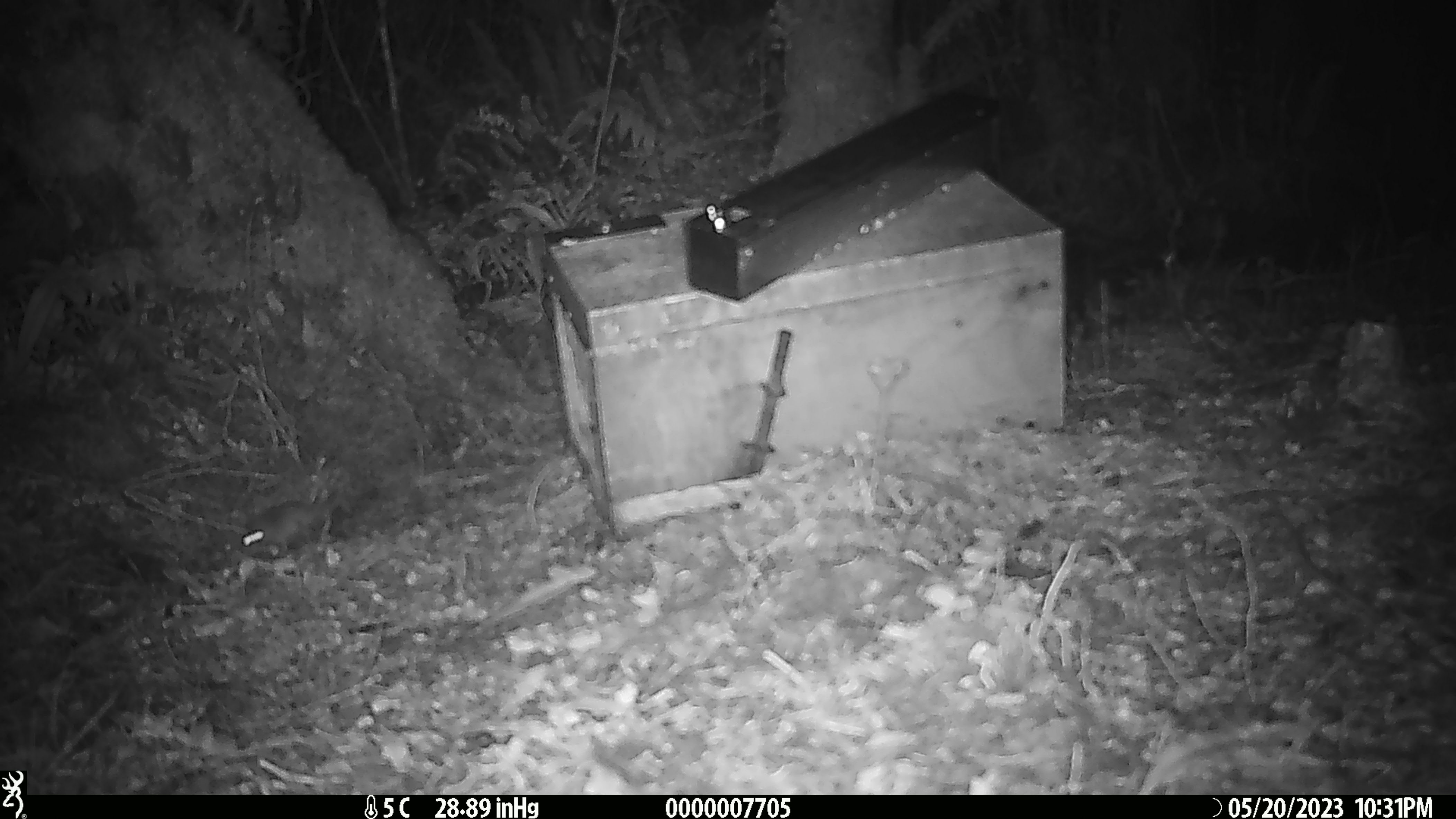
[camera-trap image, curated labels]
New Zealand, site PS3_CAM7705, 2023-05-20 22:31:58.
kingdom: Animalia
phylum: Chordata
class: Mammalia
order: Rodentia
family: Muridae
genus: Mus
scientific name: Mus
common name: mouse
Mouse (Mus).